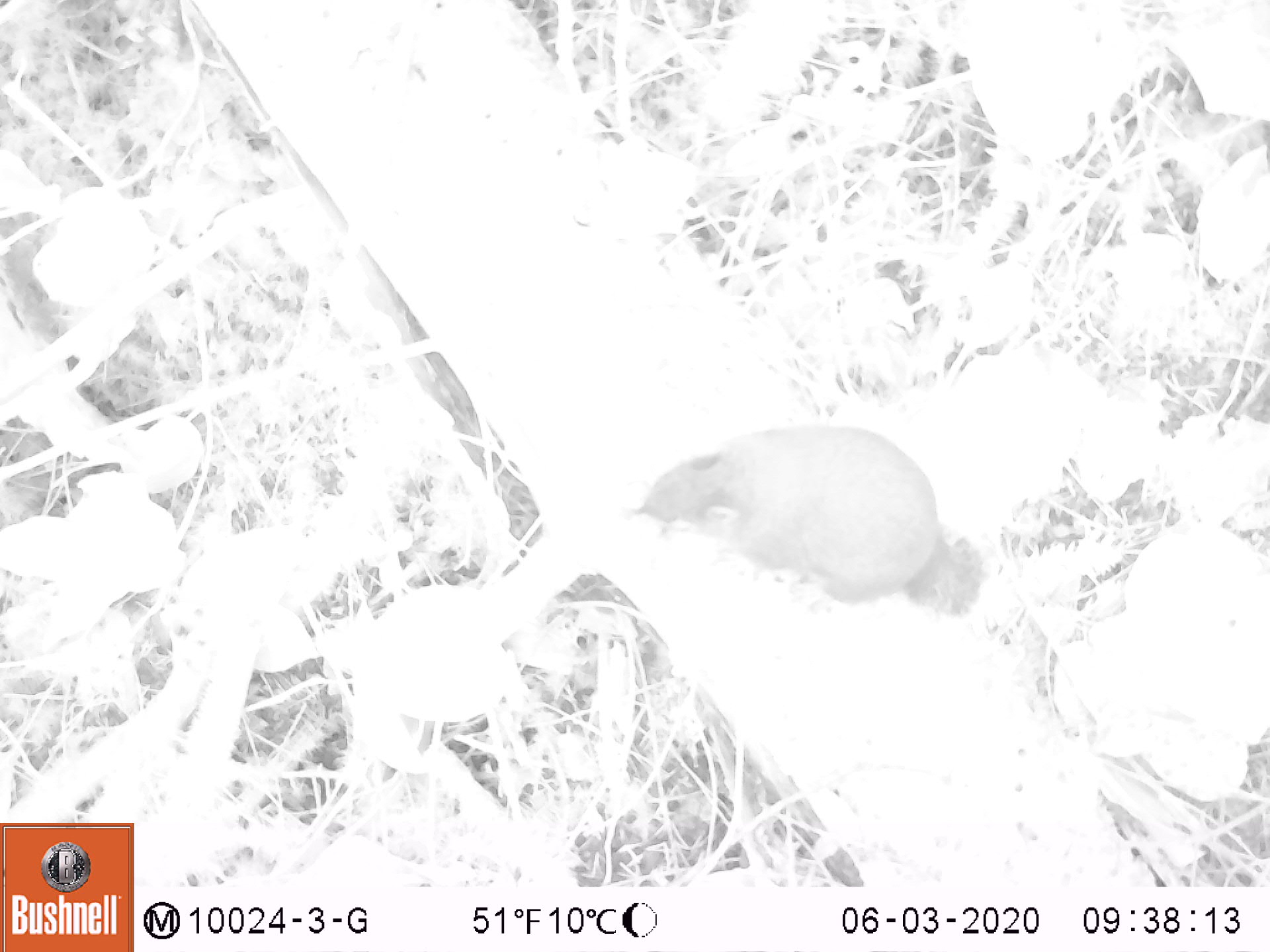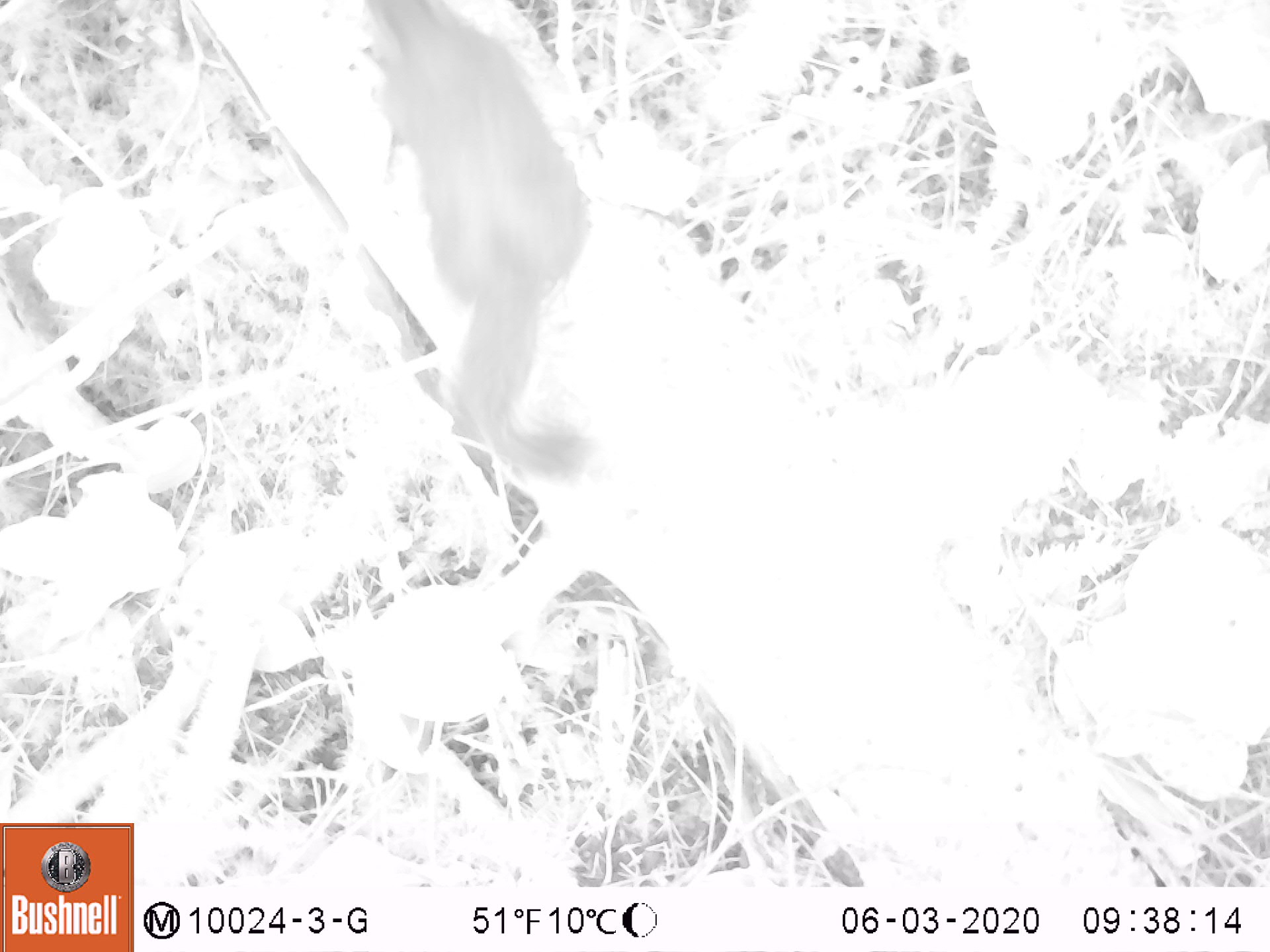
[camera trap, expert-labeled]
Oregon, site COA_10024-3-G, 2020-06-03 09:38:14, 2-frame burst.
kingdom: Animalia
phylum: Chordata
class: Mammalia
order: Rodentia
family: Sciuridae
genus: Tamiasciurus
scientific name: Tamiasciurus douglasii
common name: douglas squirrel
Douglas squirrel (Tamiasciurus douglasii).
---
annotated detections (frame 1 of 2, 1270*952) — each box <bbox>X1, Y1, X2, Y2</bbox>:
douglas squirrel: <bbox>624, 415, 991, 620</bbox>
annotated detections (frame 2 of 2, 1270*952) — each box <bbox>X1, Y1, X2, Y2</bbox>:
douglas squirrel: <bbox>355, 2, 609, 498</bbox>